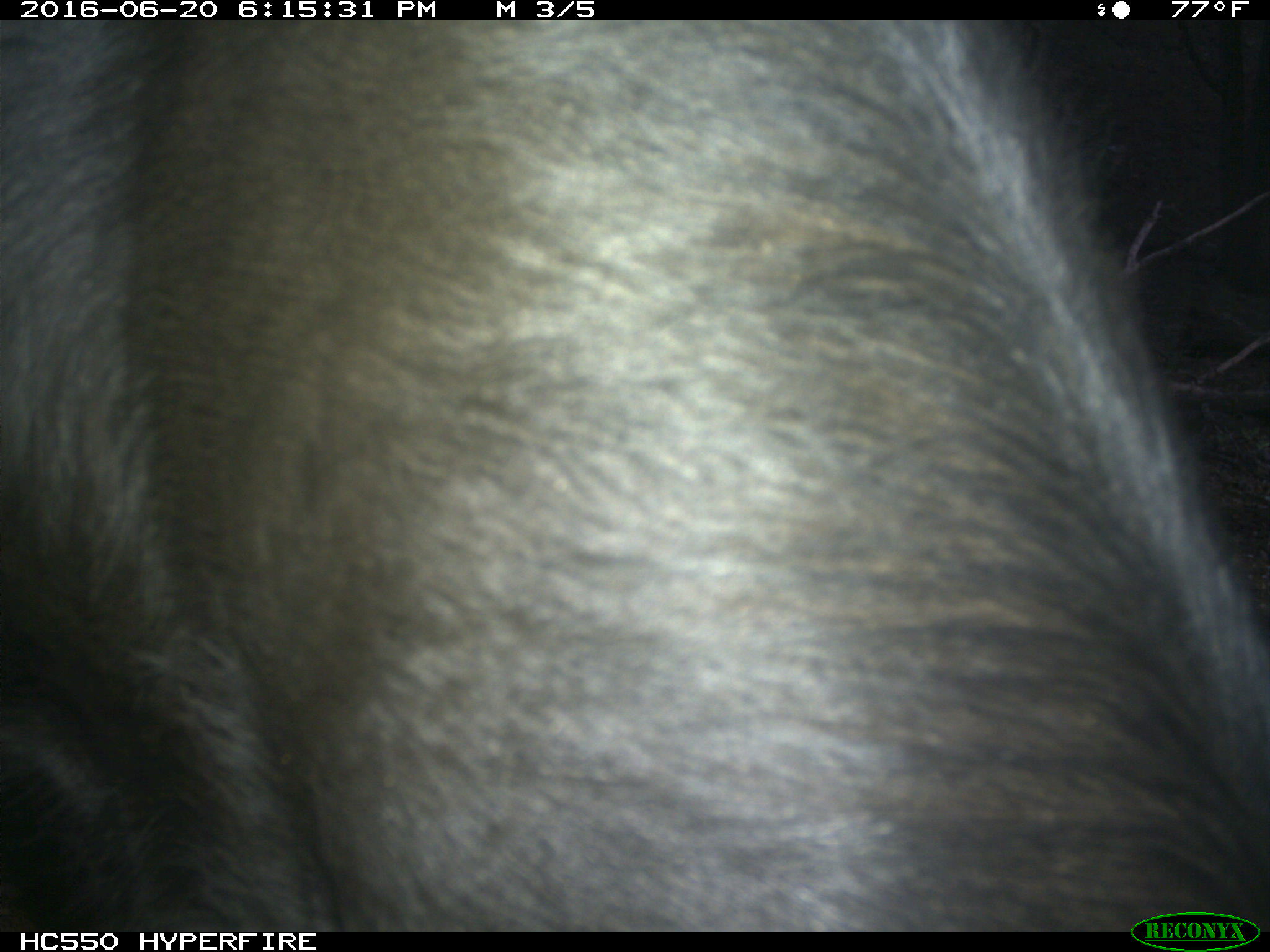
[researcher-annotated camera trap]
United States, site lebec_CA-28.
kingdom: Animalia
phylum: Chordata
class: Mammalia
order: Artiodactyla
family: Bovidae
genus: Bos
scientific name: Bos taurus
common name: domestic cow